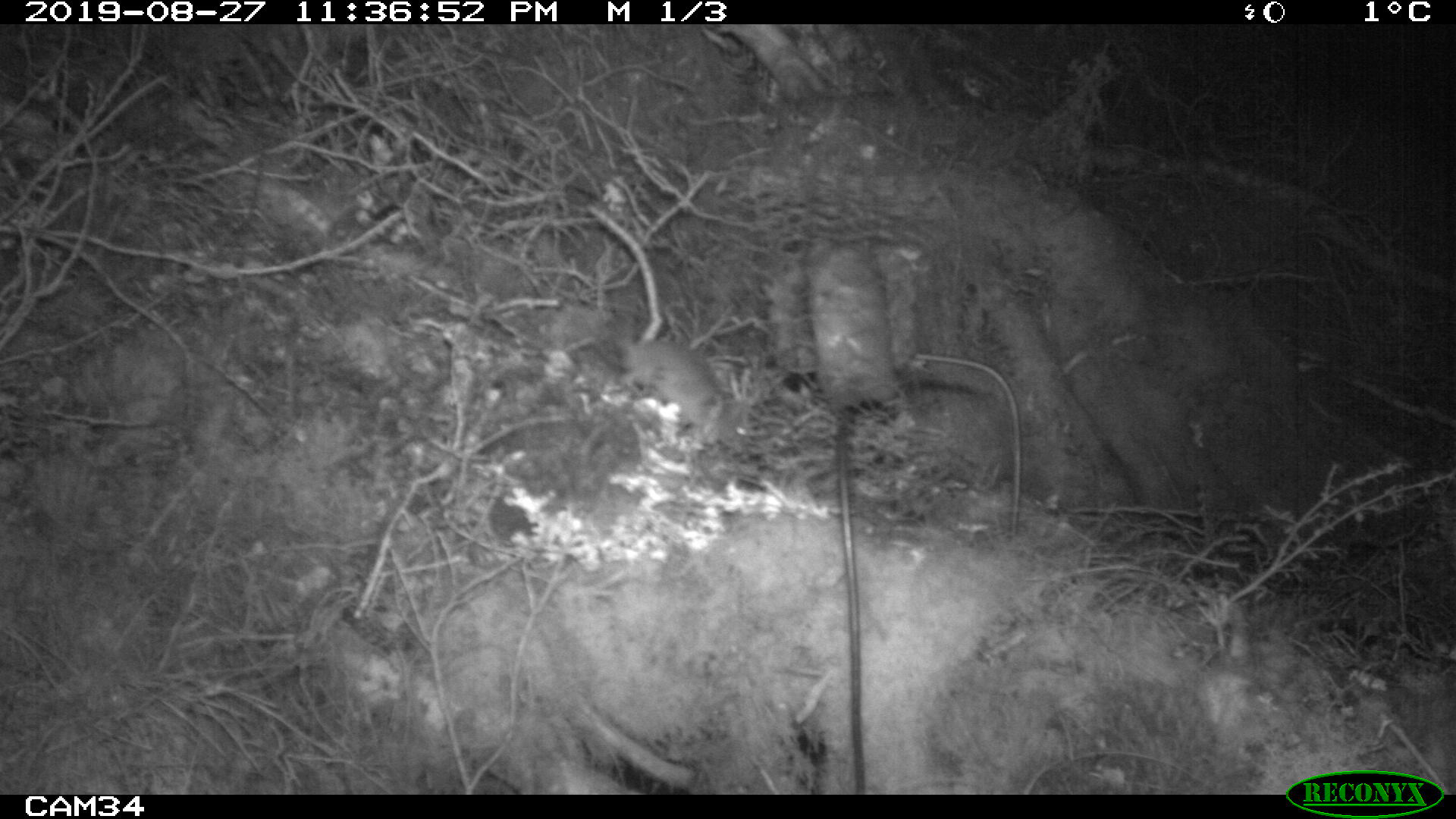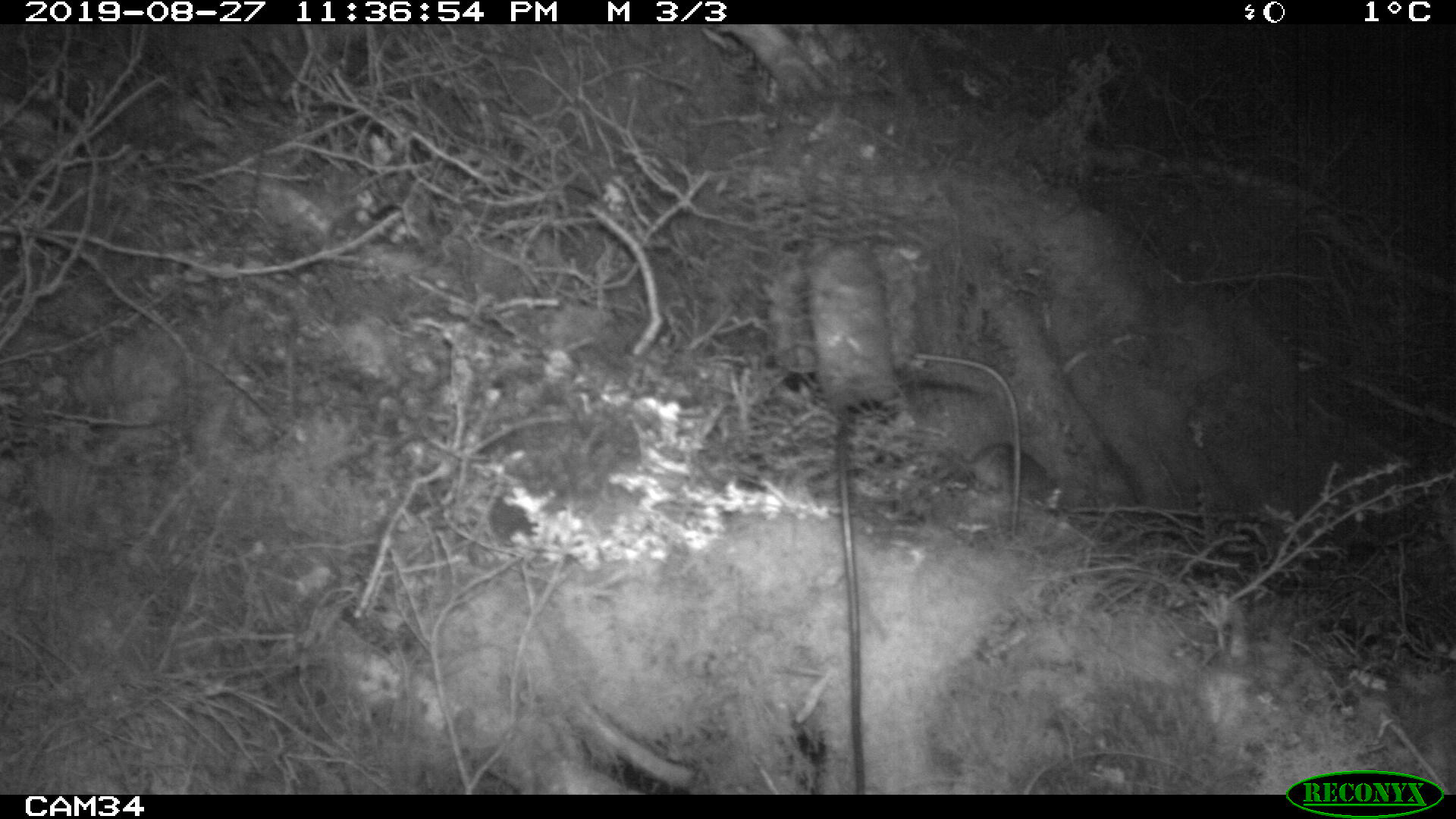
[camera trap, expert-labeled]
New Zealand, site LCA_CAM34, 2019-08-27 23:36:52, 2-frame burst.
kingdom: Animalia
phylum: Chordata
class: Mammalia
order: Rodentia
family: Muridae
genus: Rattus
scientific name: Rattus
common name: rat